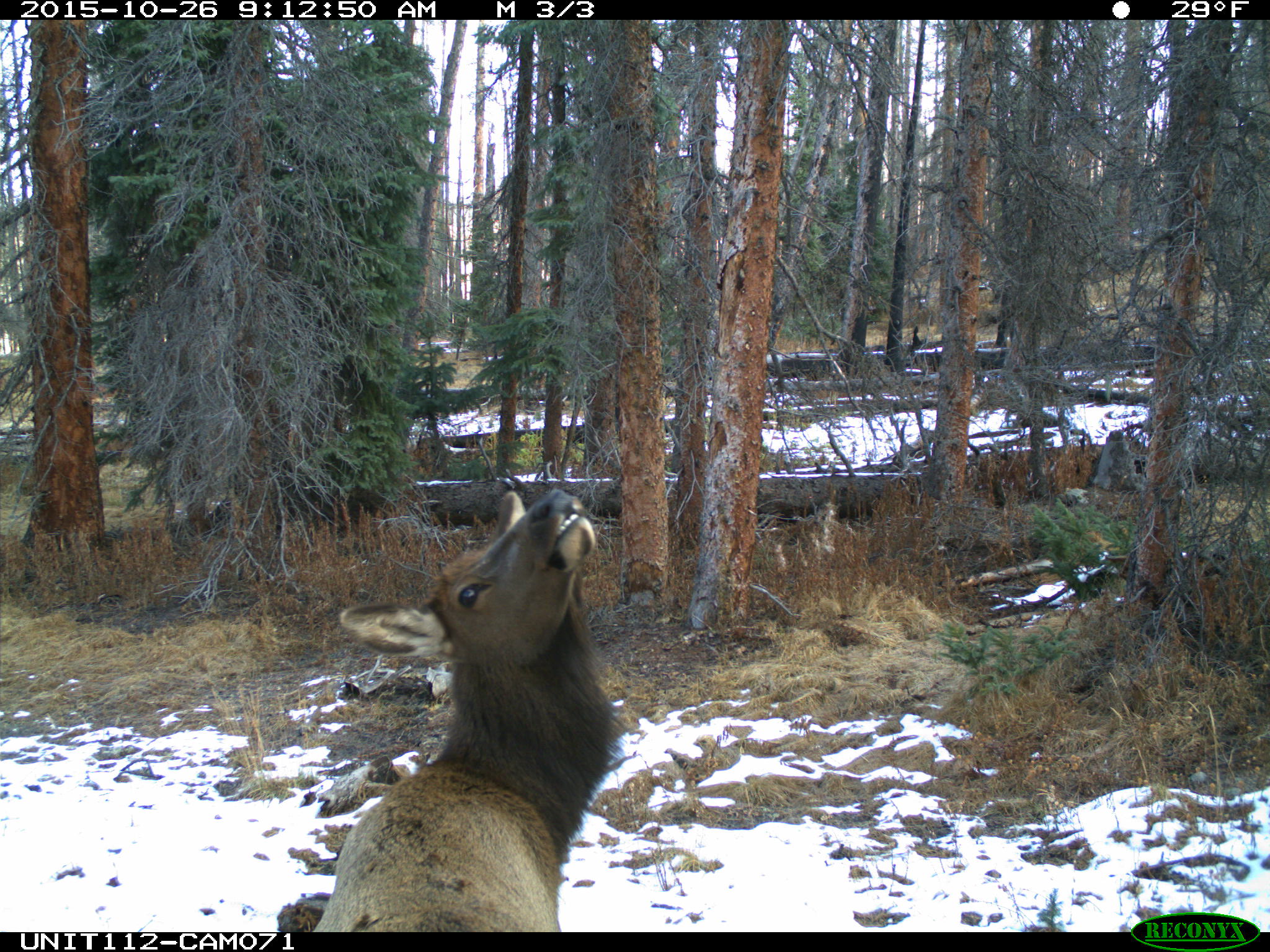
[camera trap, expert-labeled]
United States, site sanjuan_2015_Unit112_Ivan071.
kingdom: Animalia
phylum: Chordata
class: Mammalia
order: Artiodactyla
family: Cervidae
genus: Cervus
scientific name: Cervus elaphus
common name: red deer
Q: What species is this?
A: Cervus elaphus (red deer).